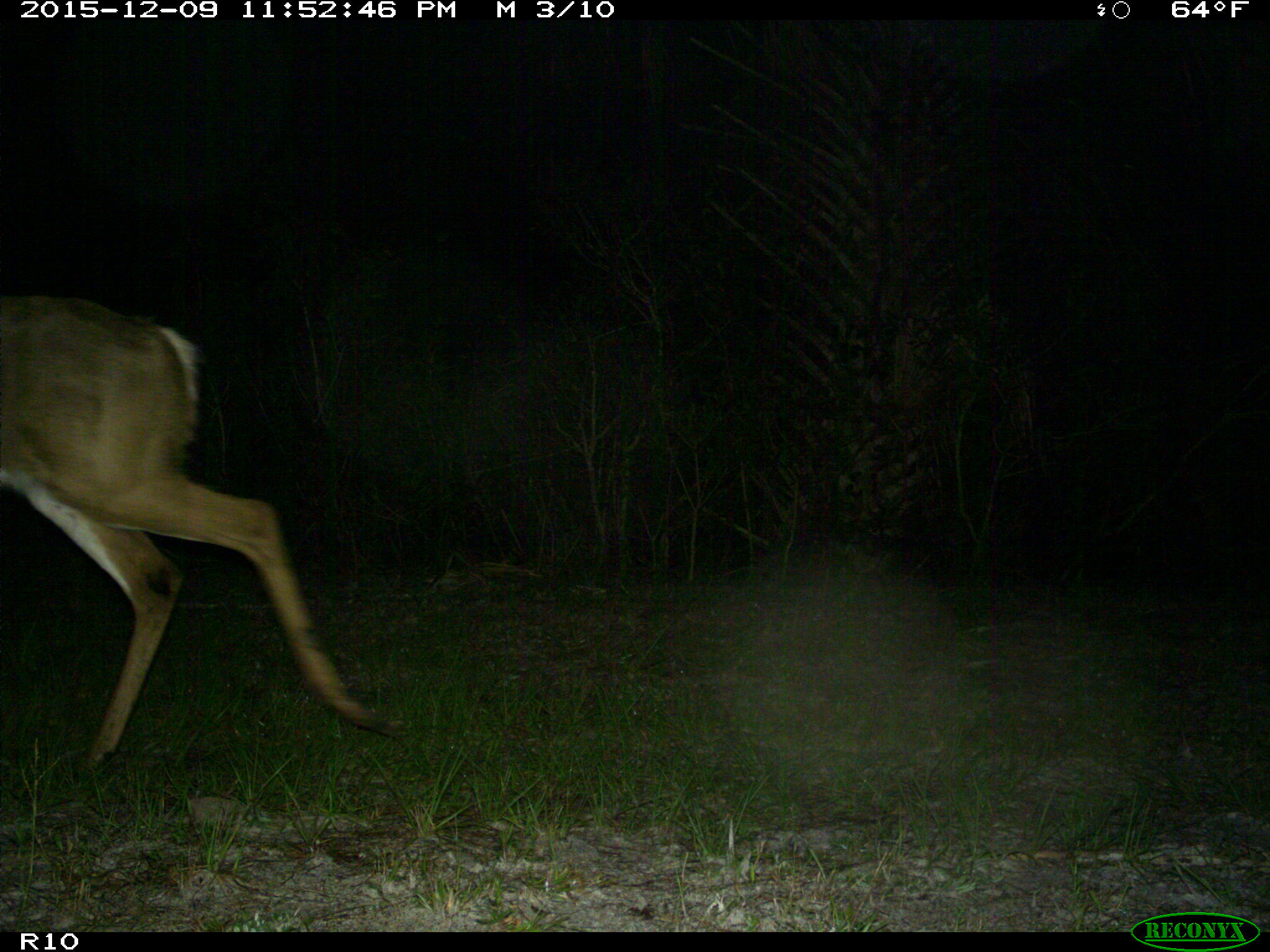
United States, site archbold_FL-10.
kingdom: Animalia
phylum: Chordata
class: Mammalia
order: Artiodactyla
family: Cervidae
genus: Odocoileus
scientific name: Odocoileus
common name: deer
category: unidentified deer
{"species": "unidentified deer (deer) (Odocoileus)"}